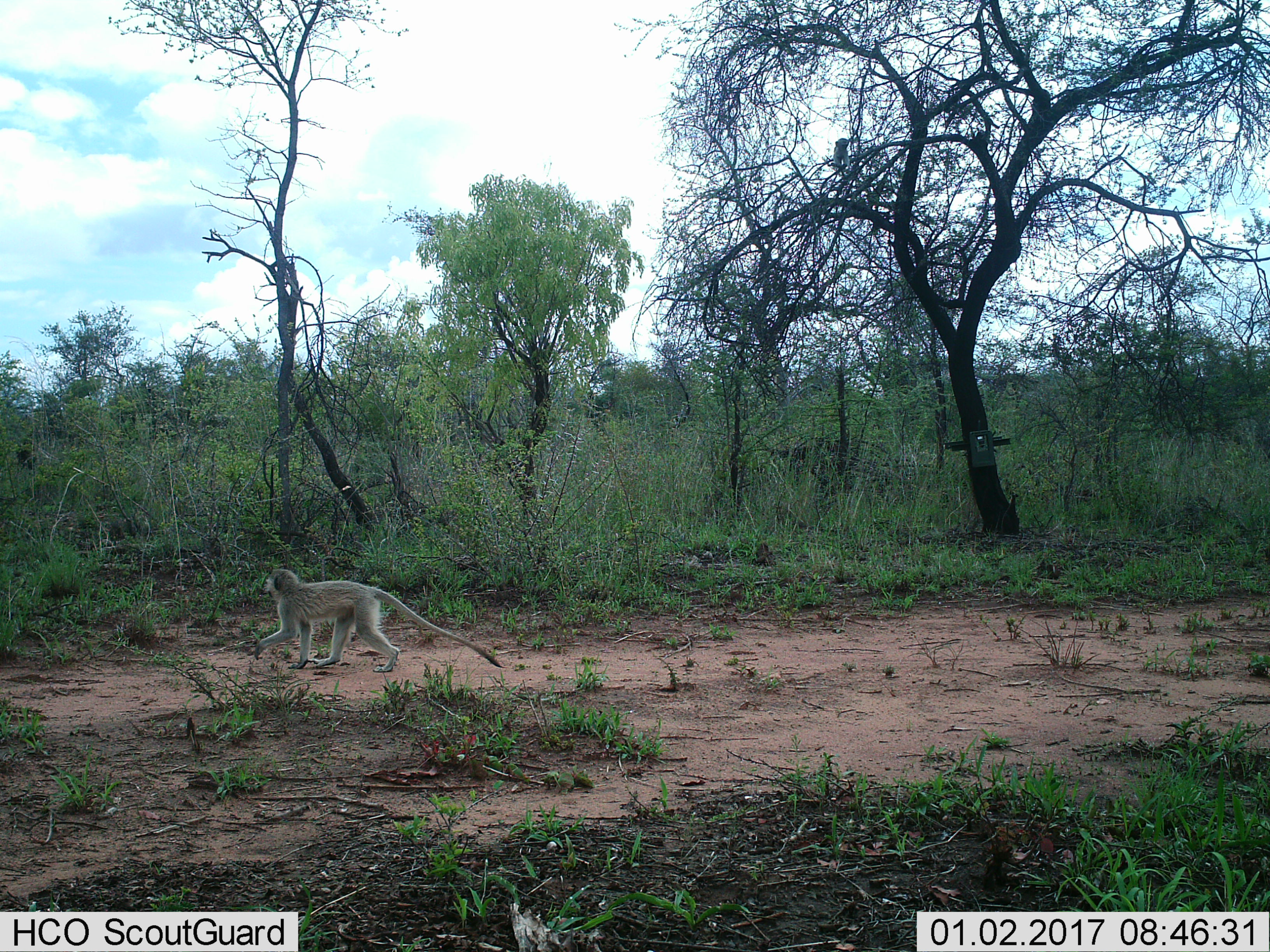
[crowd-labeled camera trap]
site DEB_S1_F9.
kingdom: Animalia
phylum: Chordata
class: Mammalia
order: Primates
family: Cercopithecidae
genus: Chlorocebus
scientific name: Chlorocebus pygerythrus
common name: vervet monkey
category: monkeyvervet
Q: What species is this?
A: Monkeyvervet (vervet monkey) (Chlorocebus pygerythrus).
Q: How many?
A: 1.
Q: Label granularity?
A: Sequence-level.